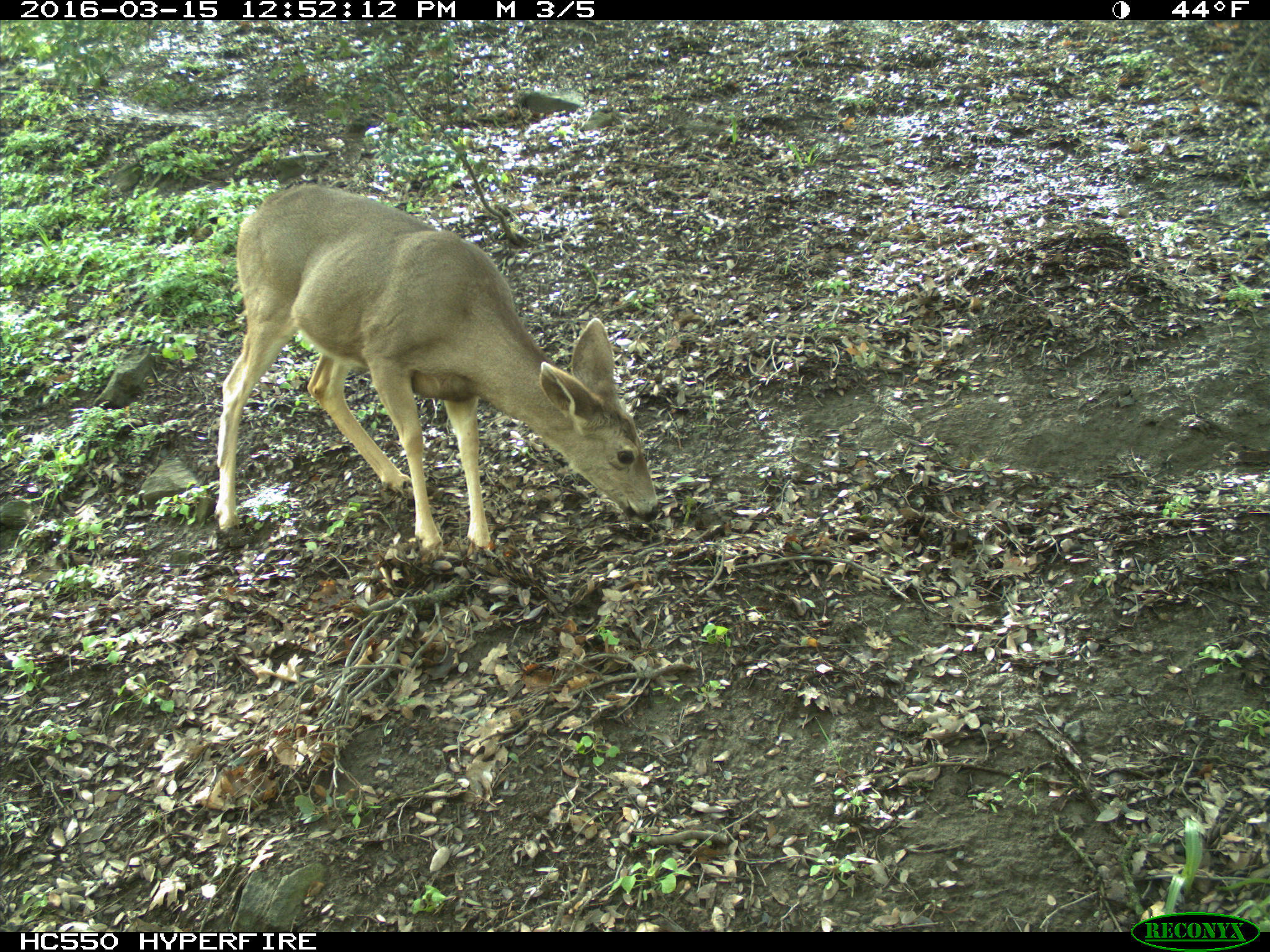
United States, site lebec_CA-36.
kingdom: Animalia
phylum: Chordata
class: Mammalia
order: Artiodactyla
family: Cervidae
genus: Odocoileus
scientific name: Odocoileus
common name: deer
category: unidentified deer